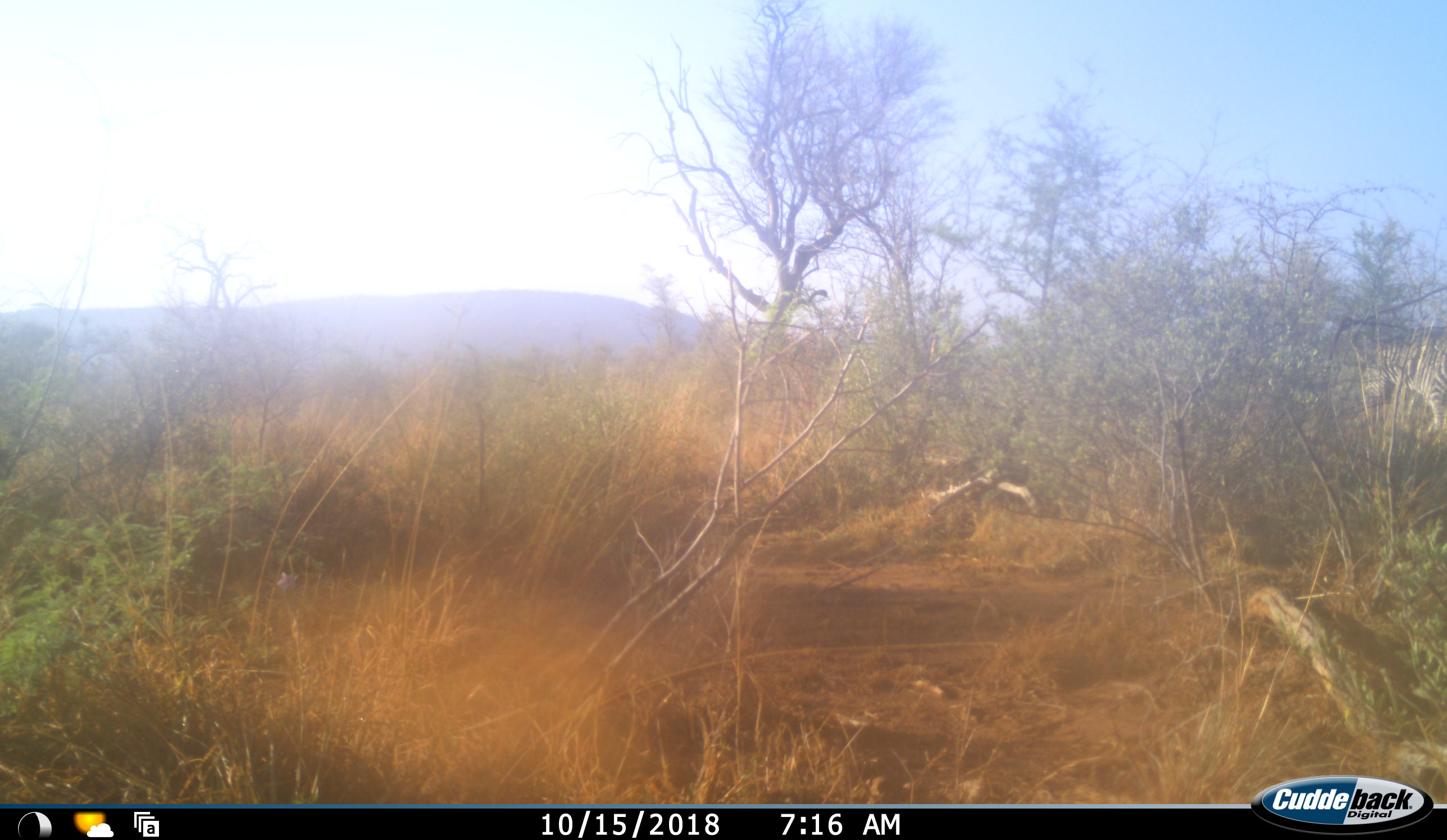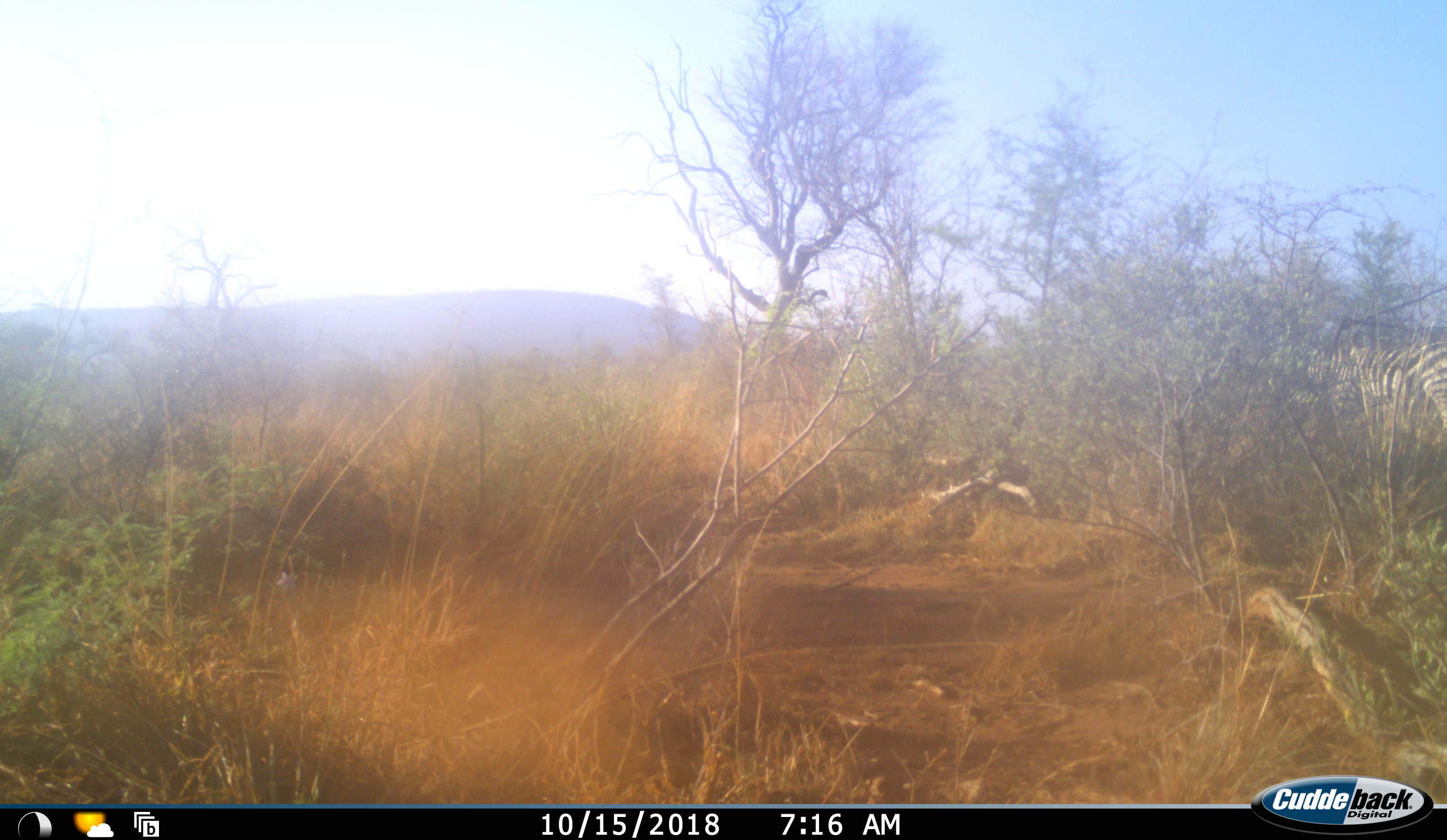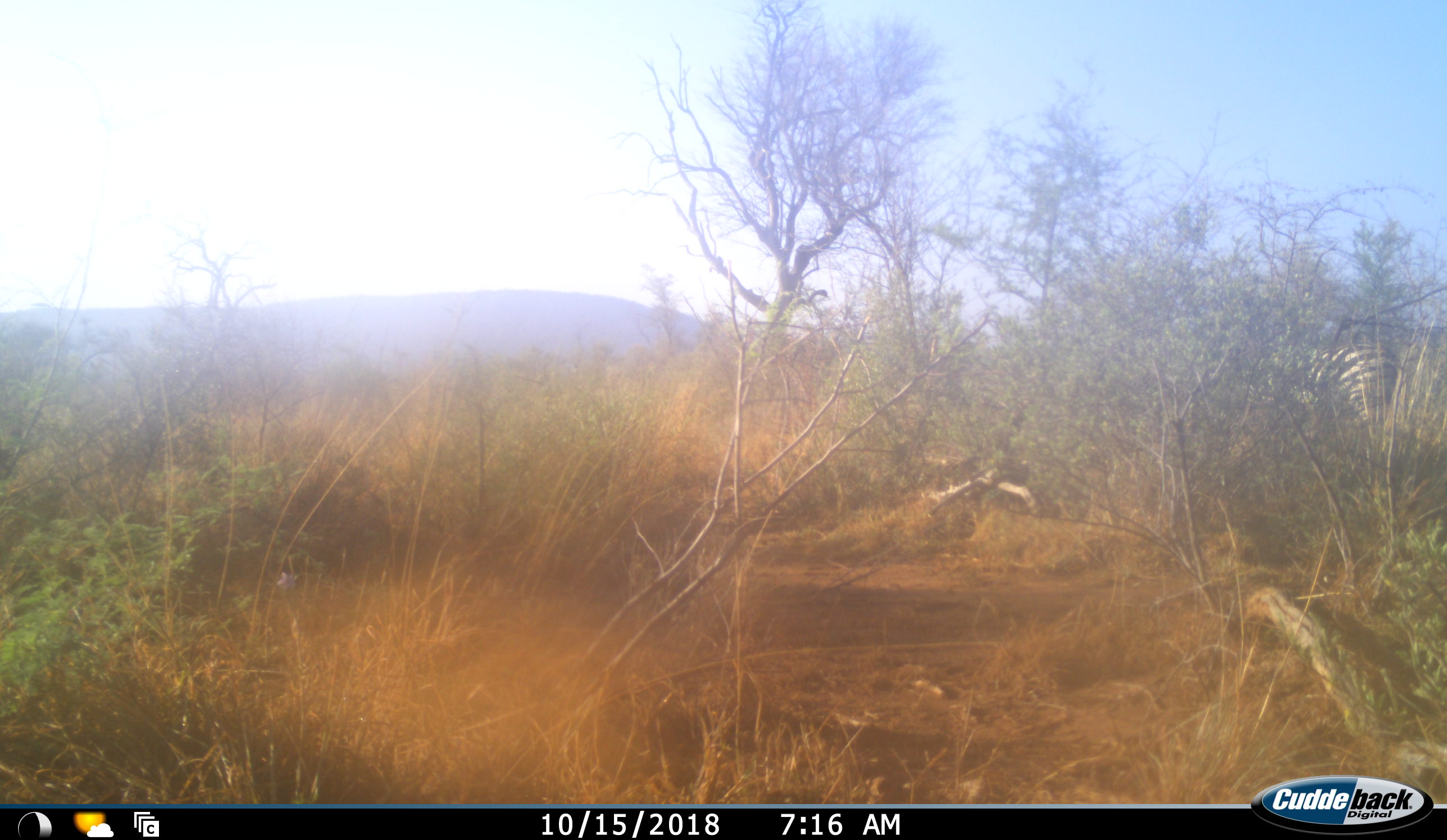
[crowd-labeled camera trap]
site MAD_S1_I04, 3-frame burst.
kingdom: Animalia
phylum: Chordata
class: Mammalia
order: Perissodactyla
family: Equidae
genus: Equus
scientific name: Equus quagga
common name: plains zebra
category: zebraplains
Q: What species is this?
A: Zebraplains (plains zebra) (Equus quagga).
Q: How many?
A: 1.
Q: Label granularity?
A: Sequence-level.